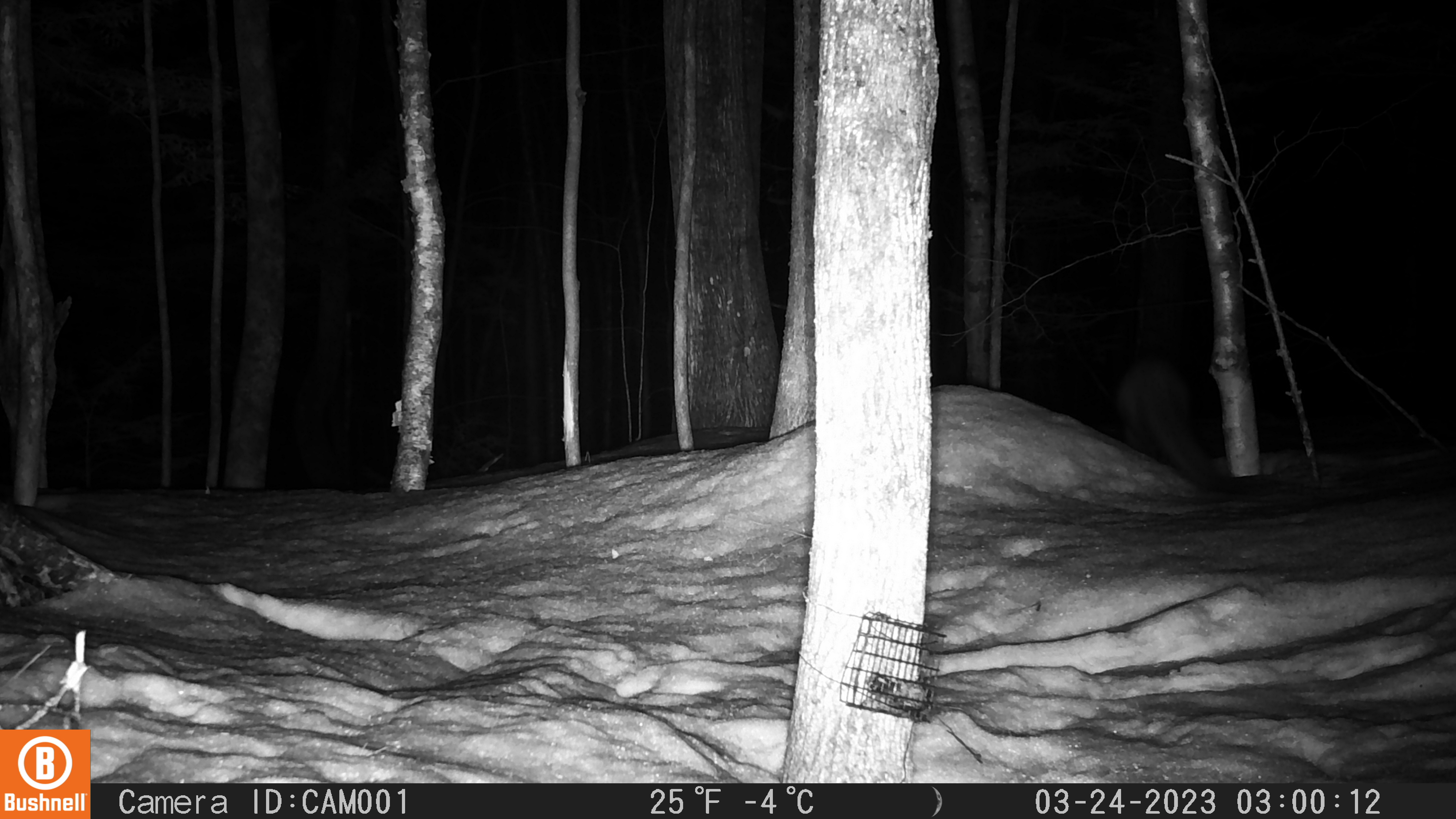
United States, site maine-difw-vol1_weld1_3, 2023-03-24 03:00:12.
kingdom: Animalia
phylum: Chordata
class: Mammalia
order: Carnivora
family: Mustelidae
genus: Pekania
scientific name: Pekania pennanti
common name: fisher